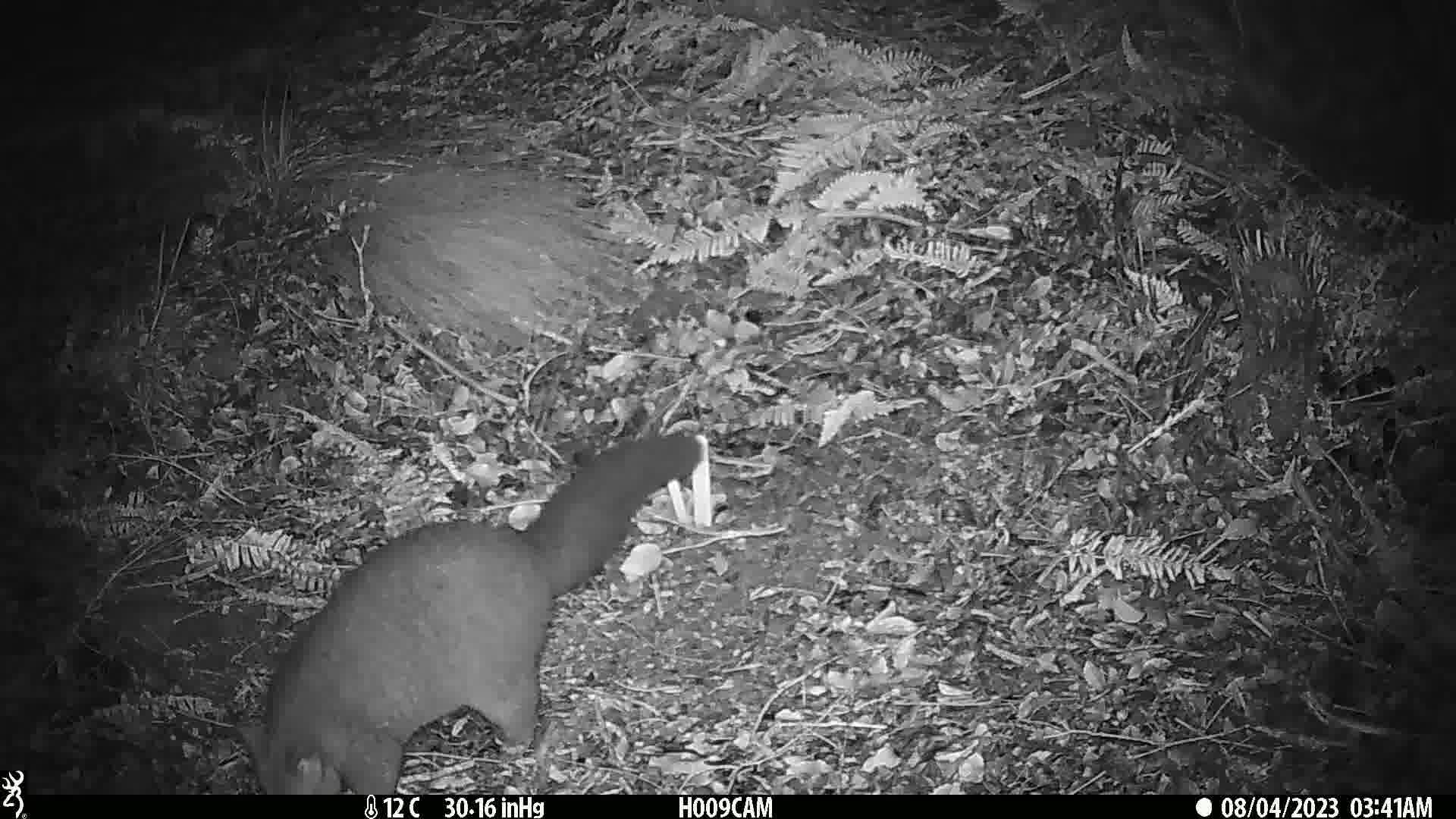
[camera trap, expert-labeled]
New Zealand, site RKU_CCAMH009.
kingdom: Animalia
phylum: Chordata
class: Mammalia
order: Diprotodontia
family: Phalangeridae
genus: Trichosurus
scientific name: Trichosurus vulpecula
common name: common brushtail possum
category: possum